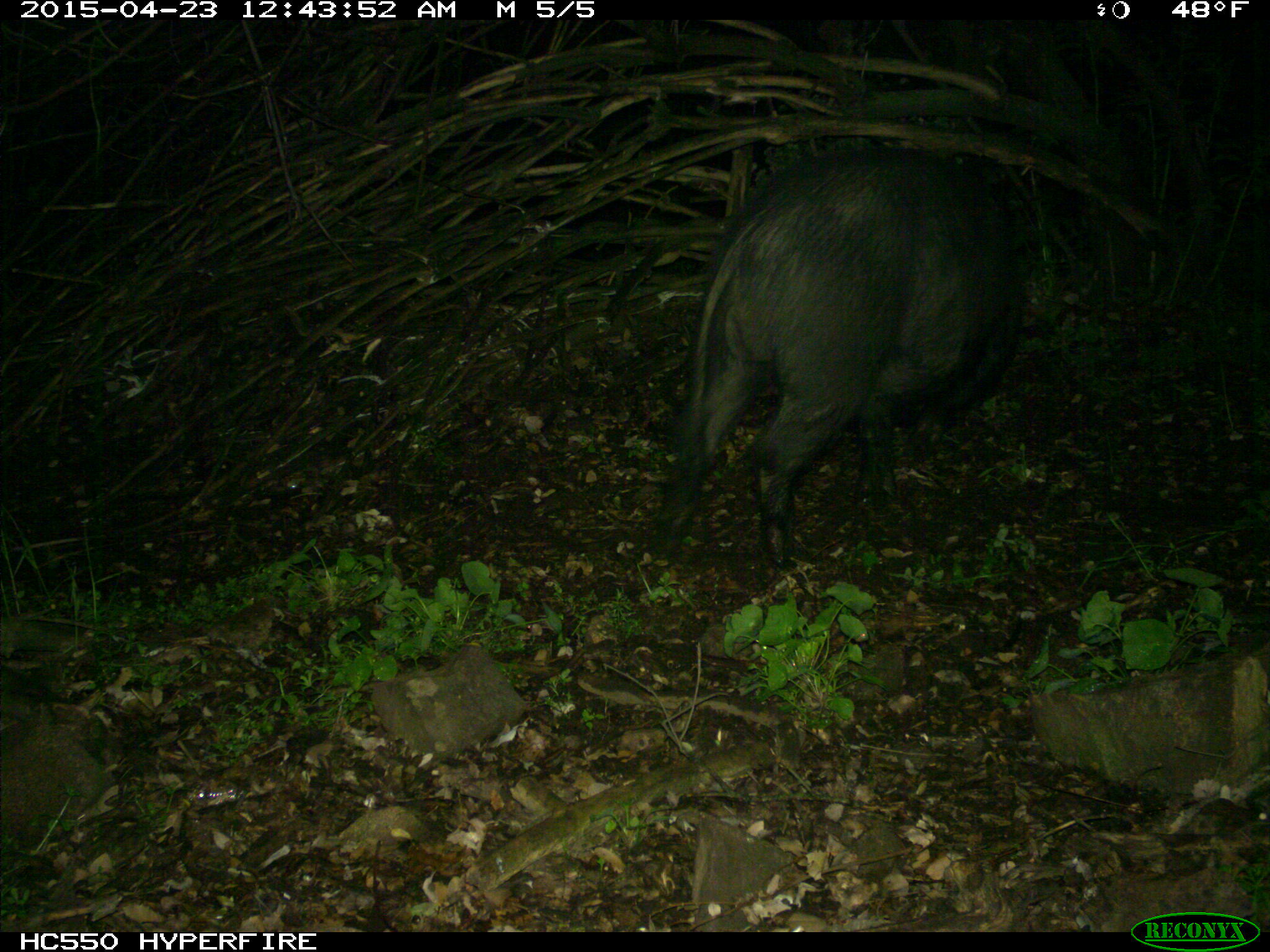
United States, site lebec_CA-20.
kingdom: Animalia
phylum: Chordata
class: Mammalia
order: Artiodactyla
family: Suidae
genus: Sus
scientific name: Sus scrofa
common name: wild boar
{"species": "Sus scrofa (wild boar)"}